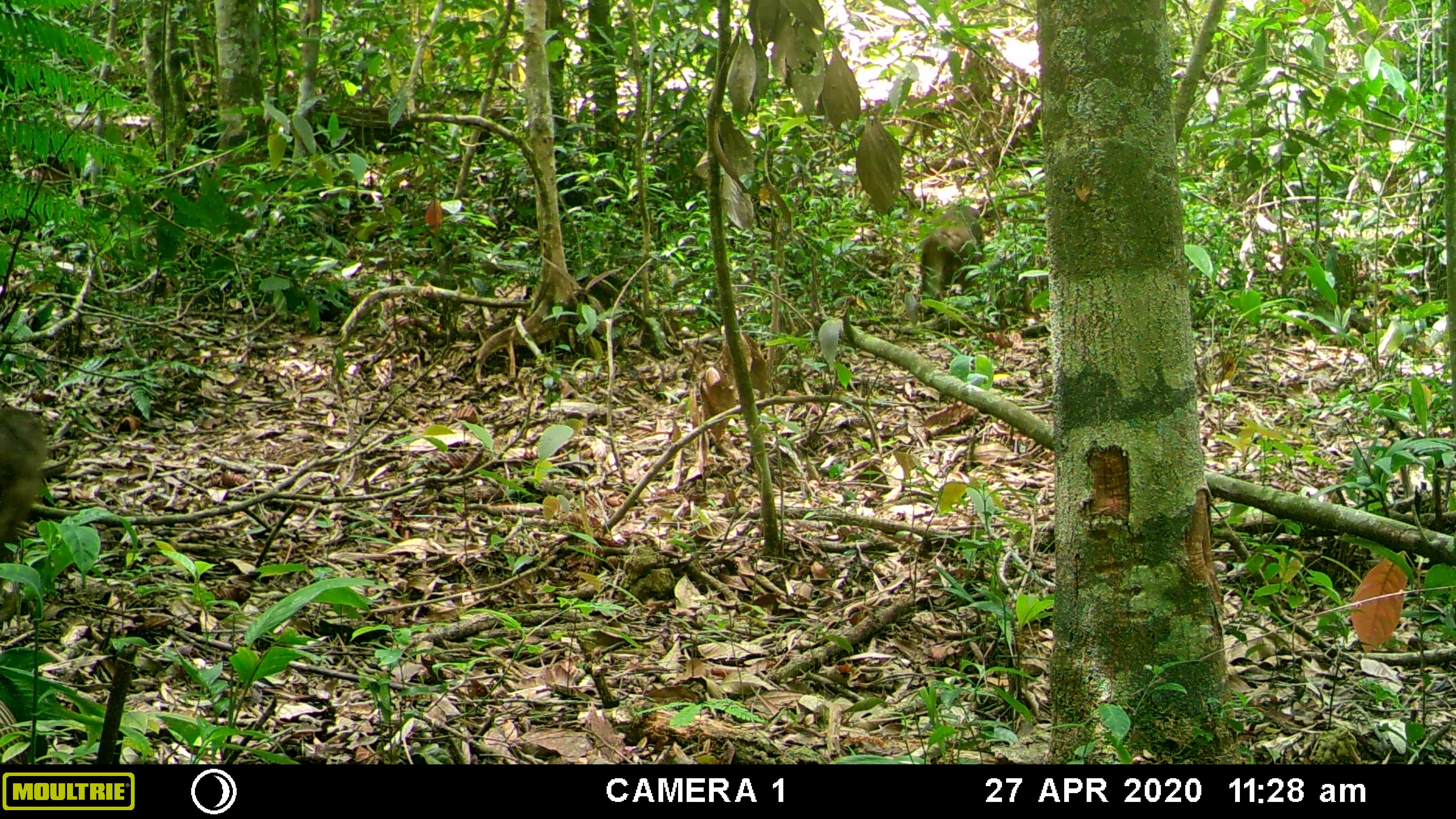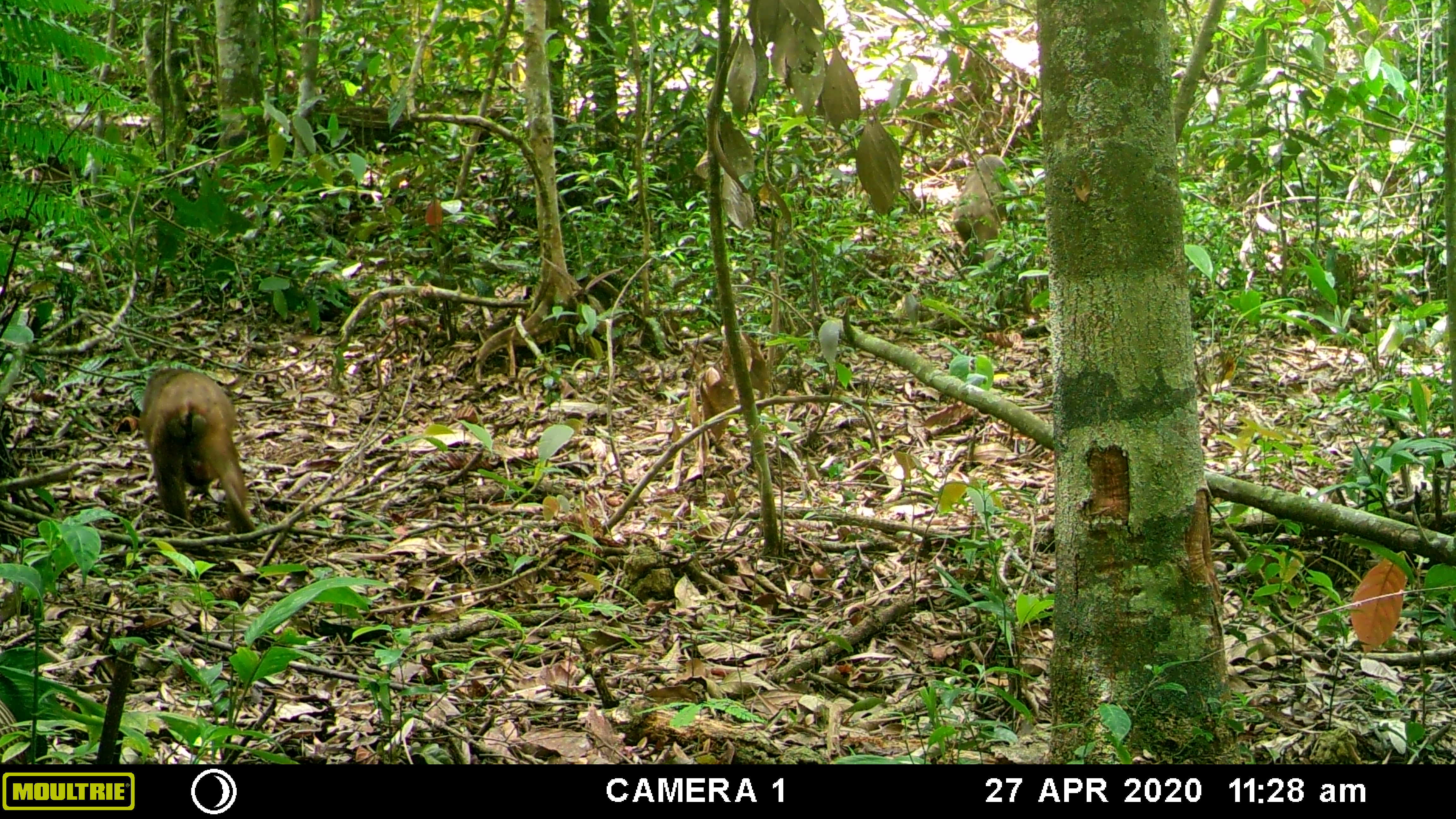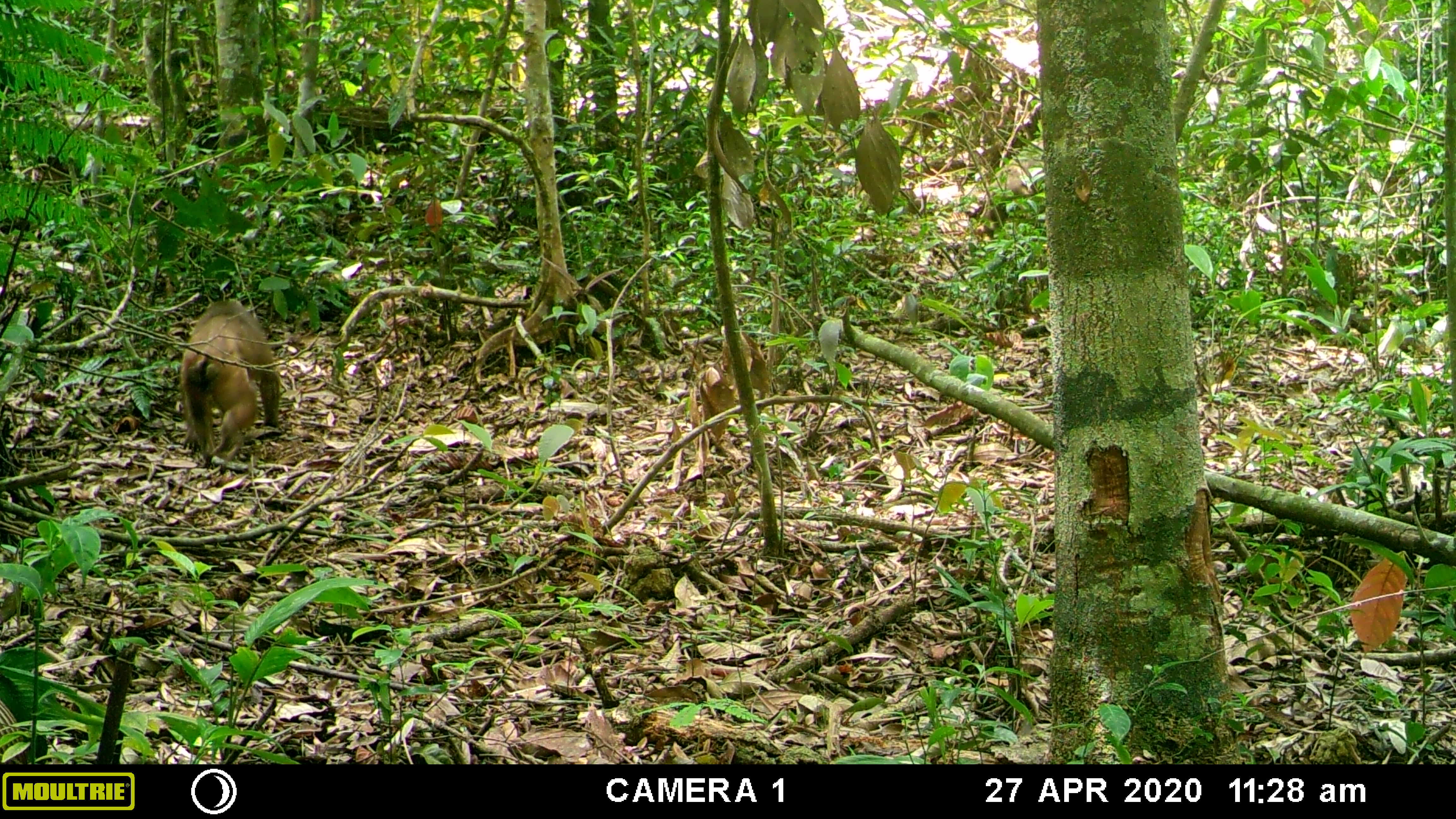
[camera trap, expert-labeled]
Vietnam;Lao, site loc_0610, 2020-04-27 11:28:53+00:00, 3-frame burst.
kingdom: Animalia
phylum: Chordata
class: Mammalia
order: Primates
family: Cercopithecidae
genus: Macaca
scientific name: Macaca arctoides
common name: stump-tailed macaque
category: stump tailed macaque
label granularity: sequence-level